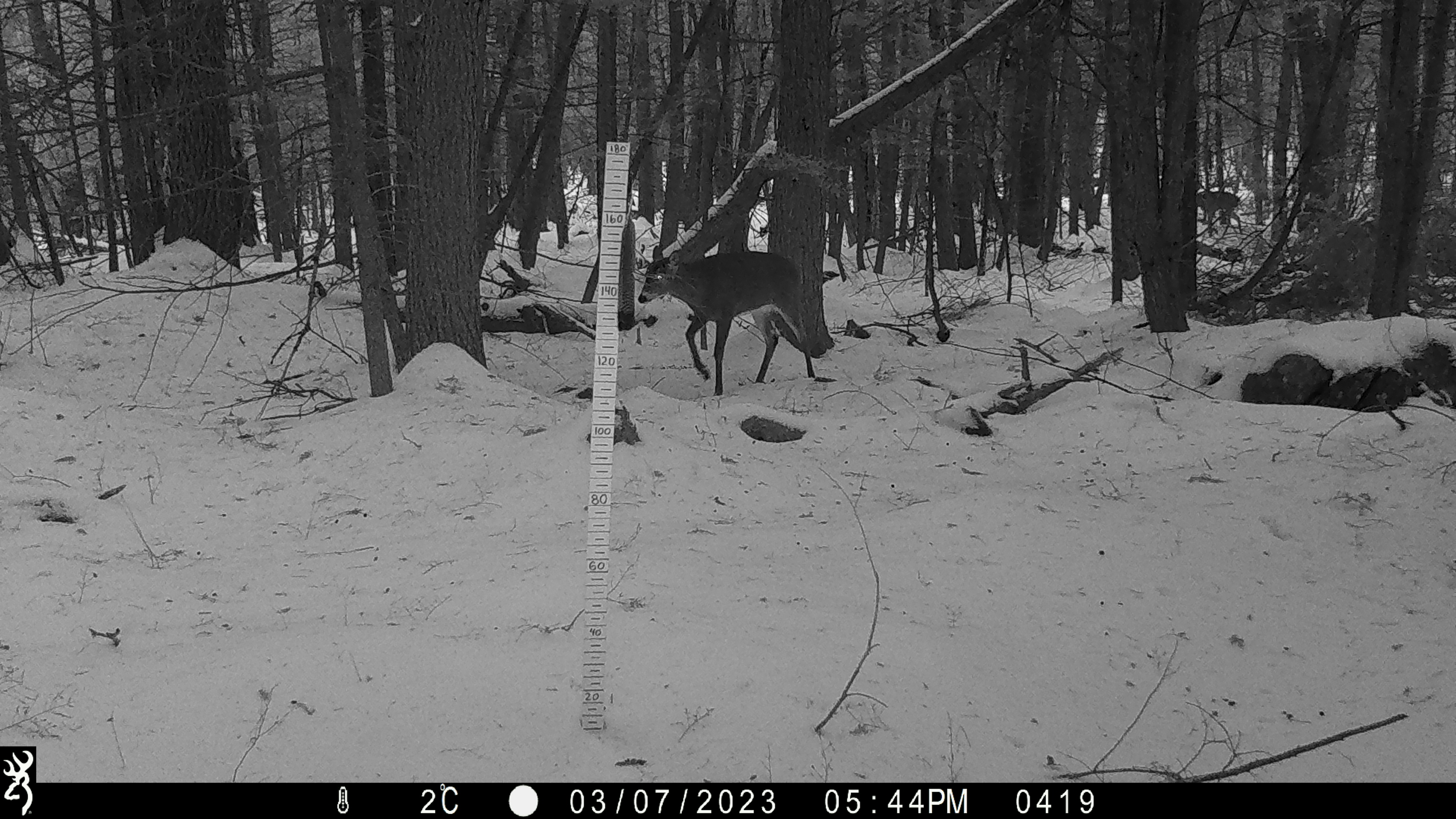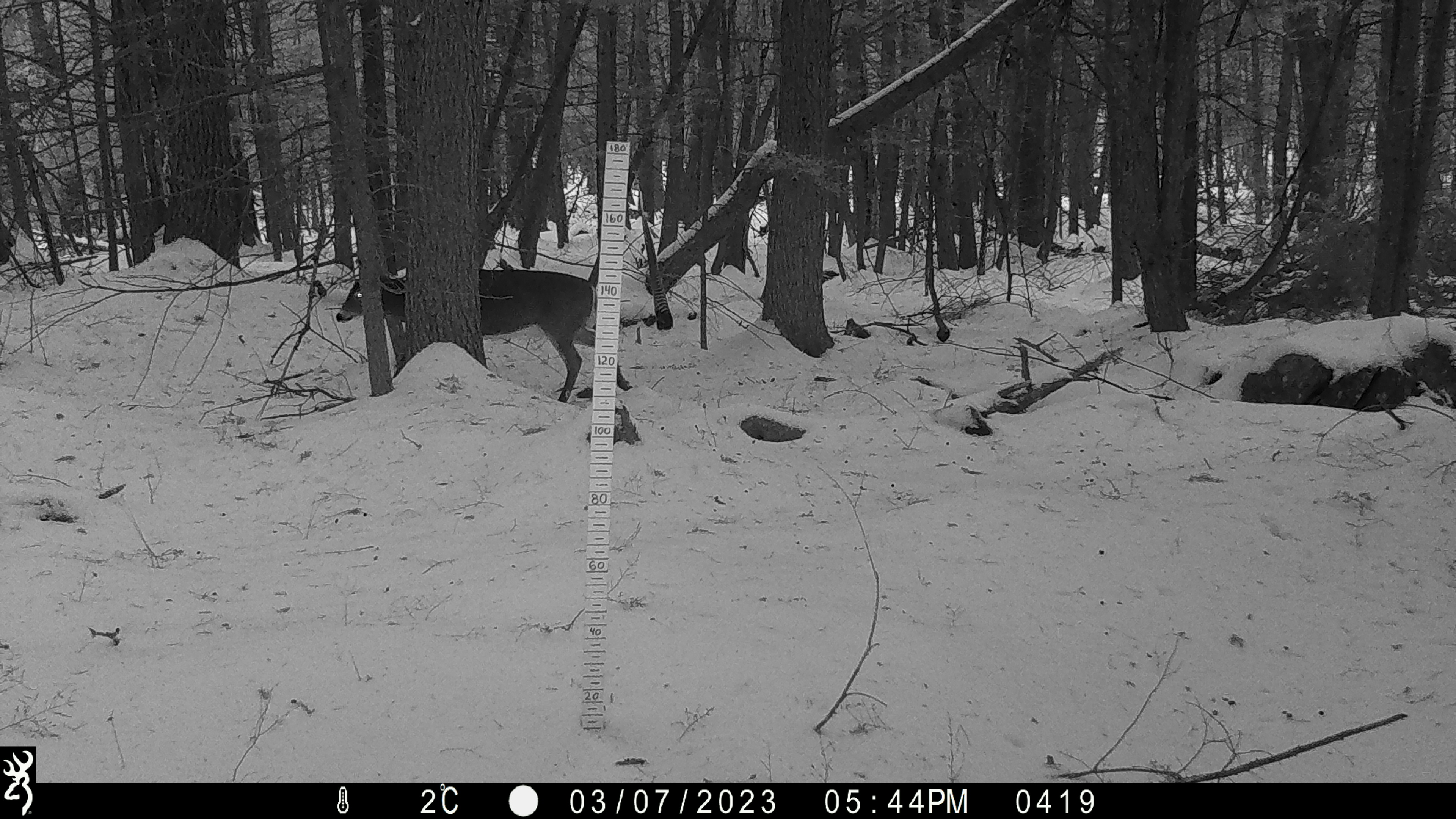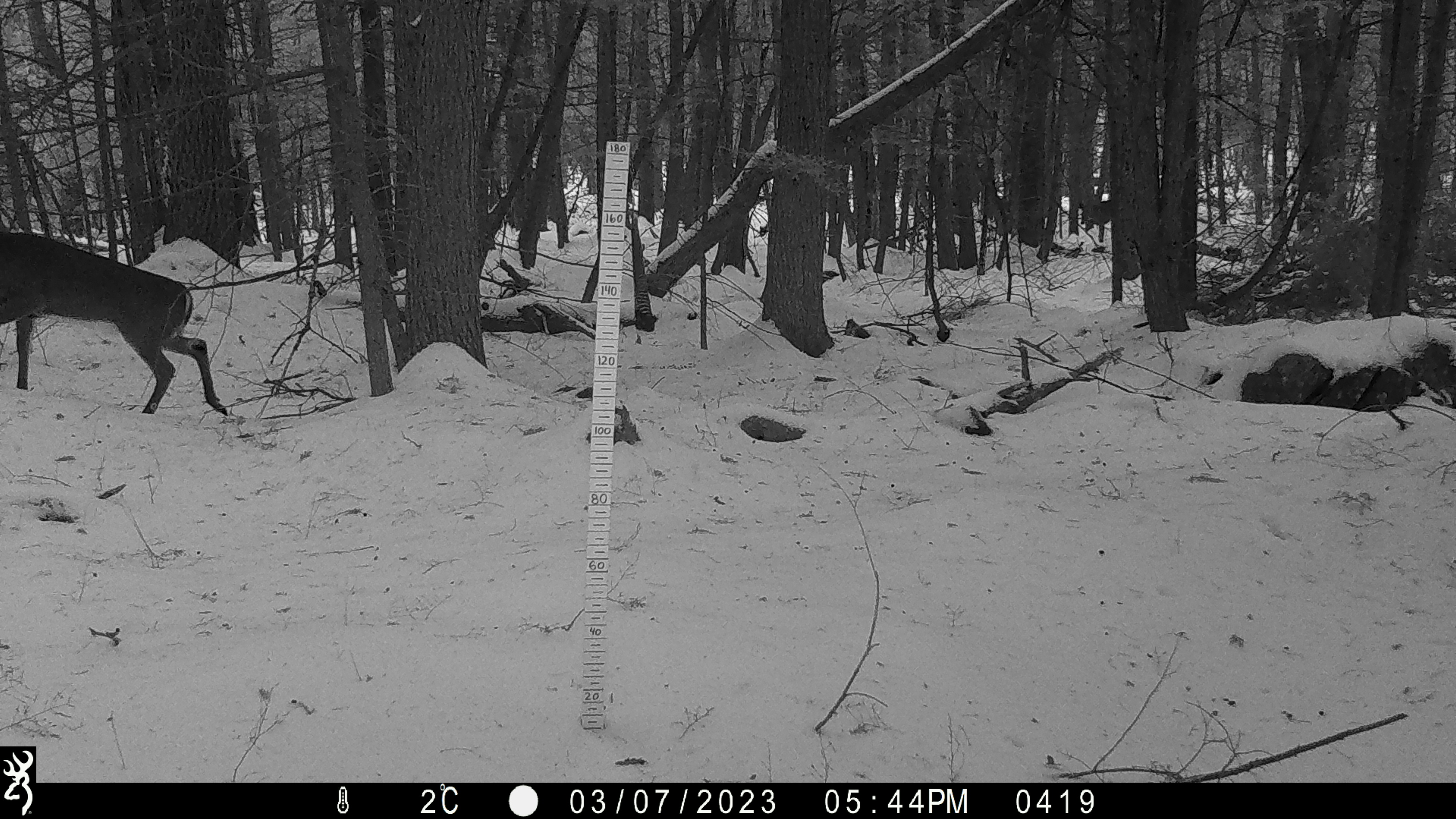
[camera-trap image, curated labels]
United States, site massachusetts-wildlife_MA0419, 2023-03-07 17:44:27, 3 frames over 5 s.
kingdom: Animalia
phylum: Chordata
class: Mammalia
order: Artiodactyla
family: Cervidae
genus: Odocoileus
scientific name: Odocoileus virginianus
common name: white-tailed deer